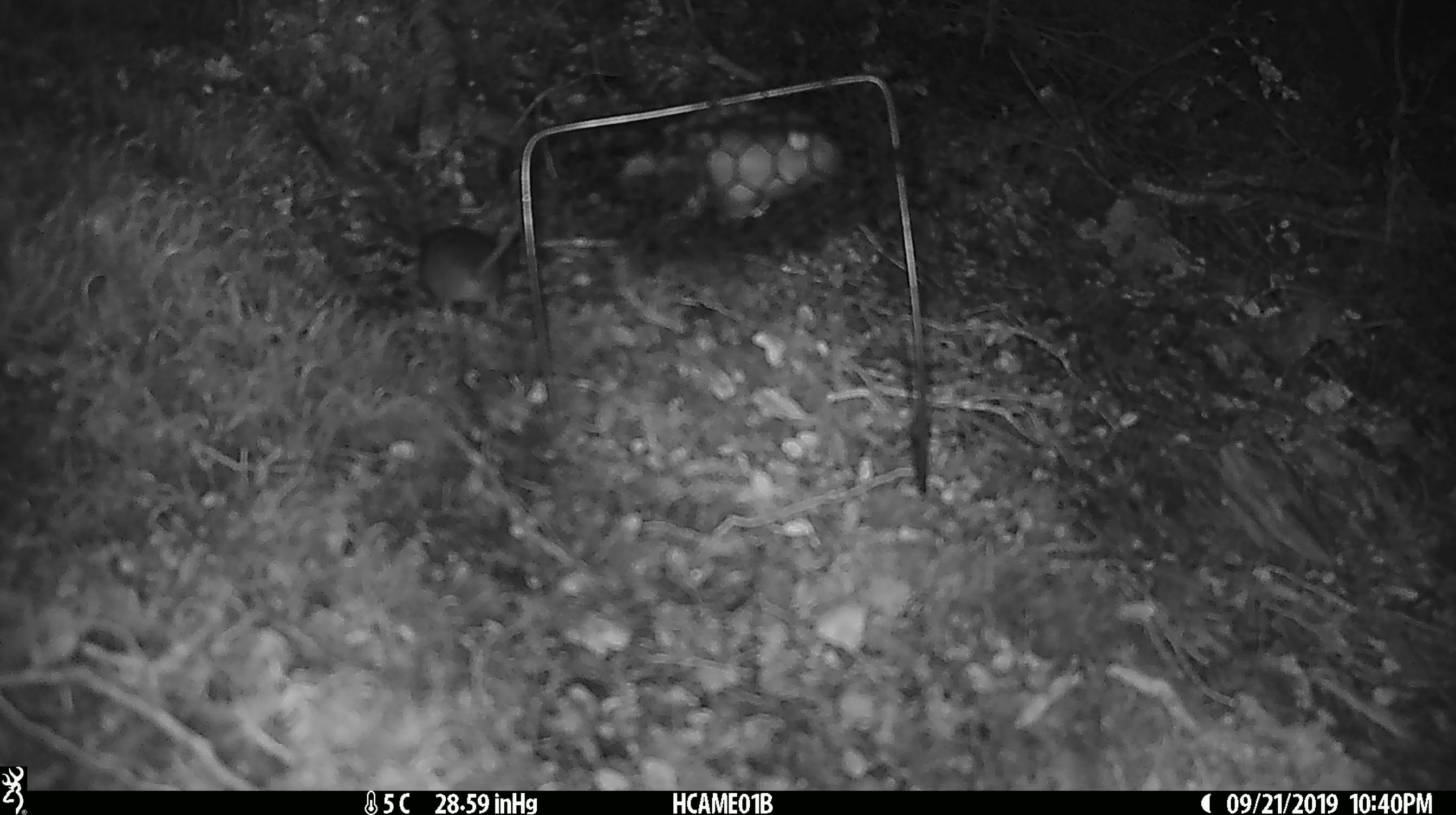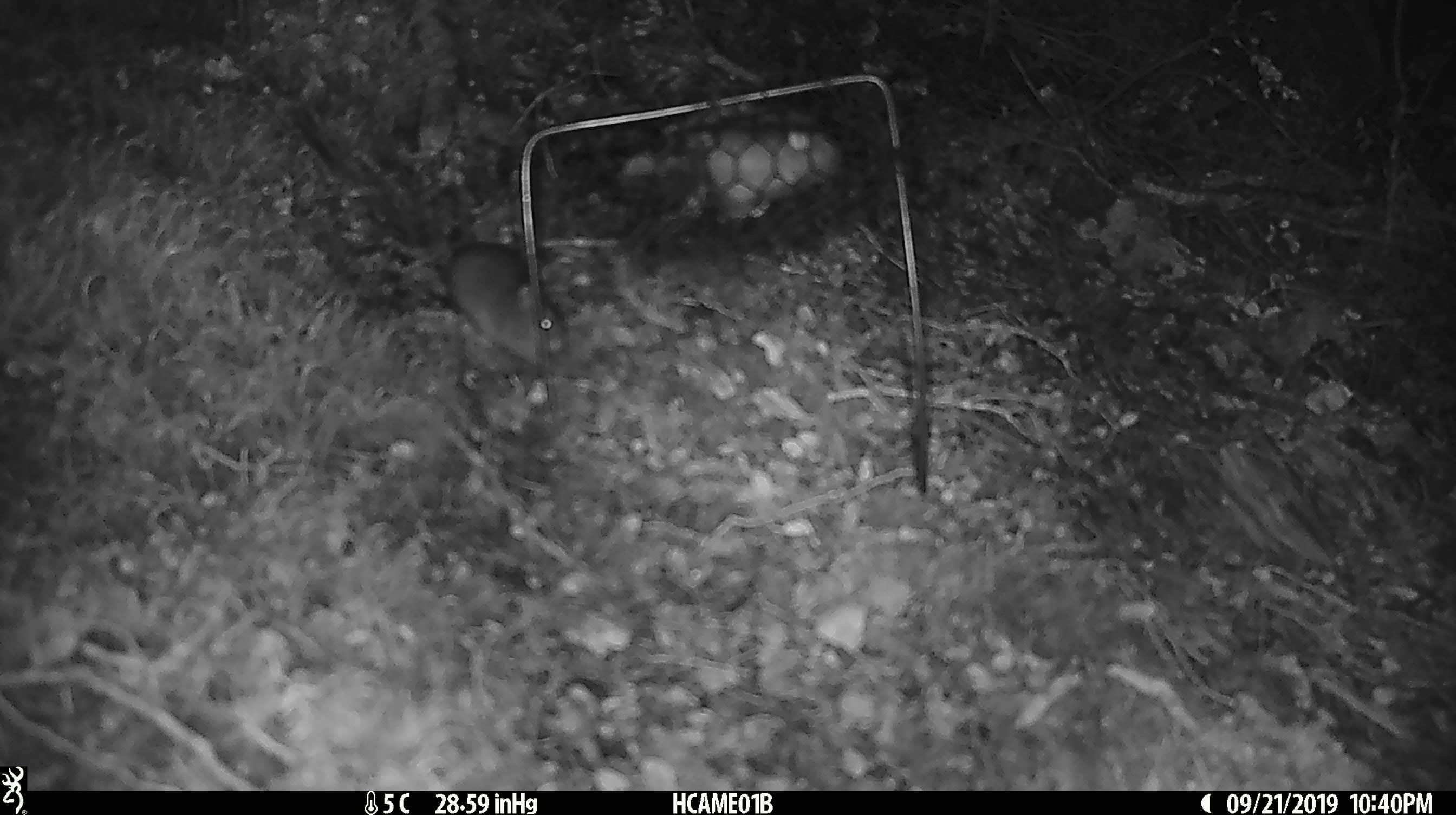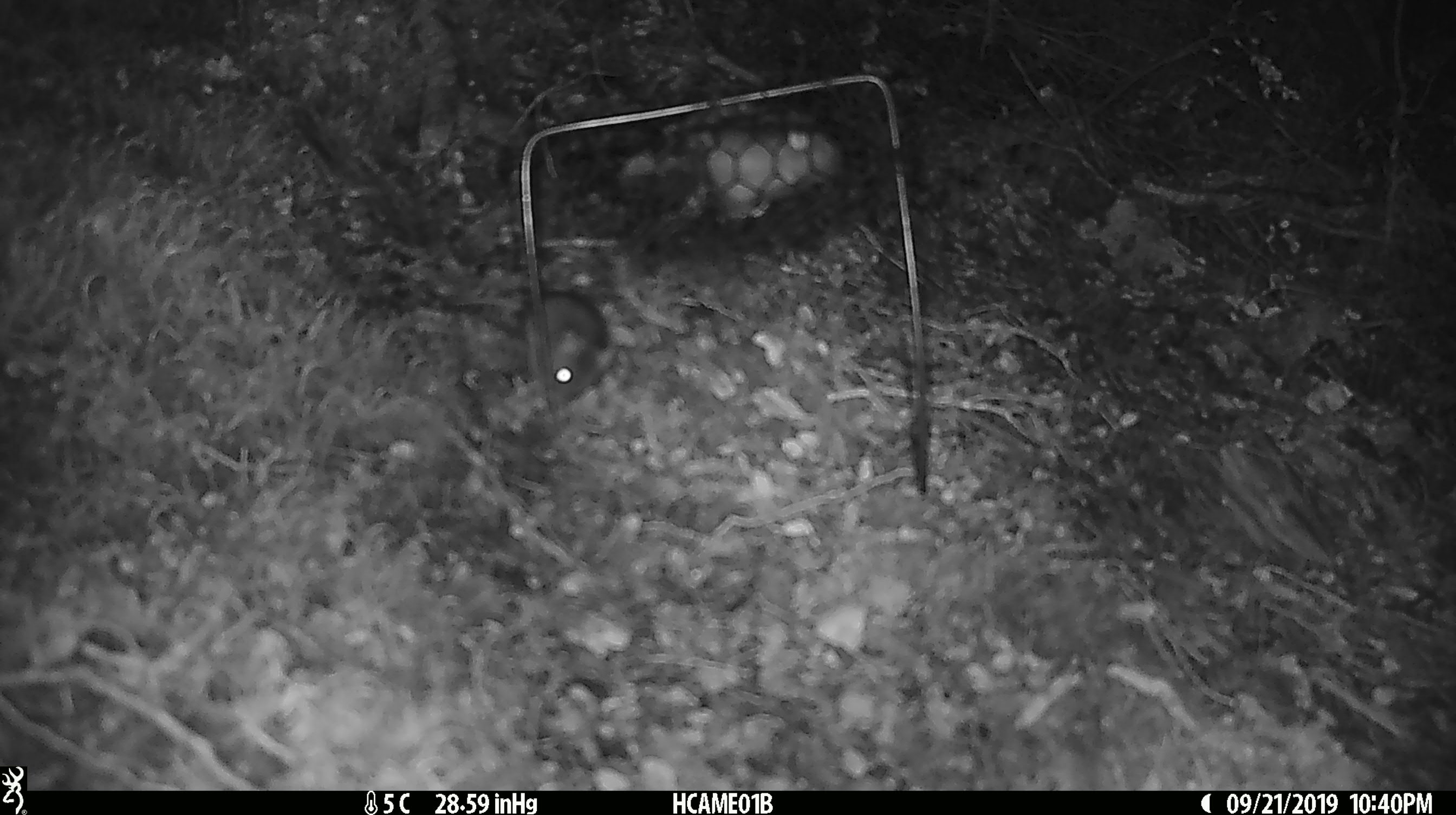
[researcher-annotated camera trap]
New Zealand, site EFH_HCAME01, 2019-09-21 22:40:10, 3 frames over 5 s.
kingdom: Animalia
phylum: Chordata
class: Mammalia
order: Rodentia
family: Muridae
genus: Mus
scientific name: Mus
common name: mouse